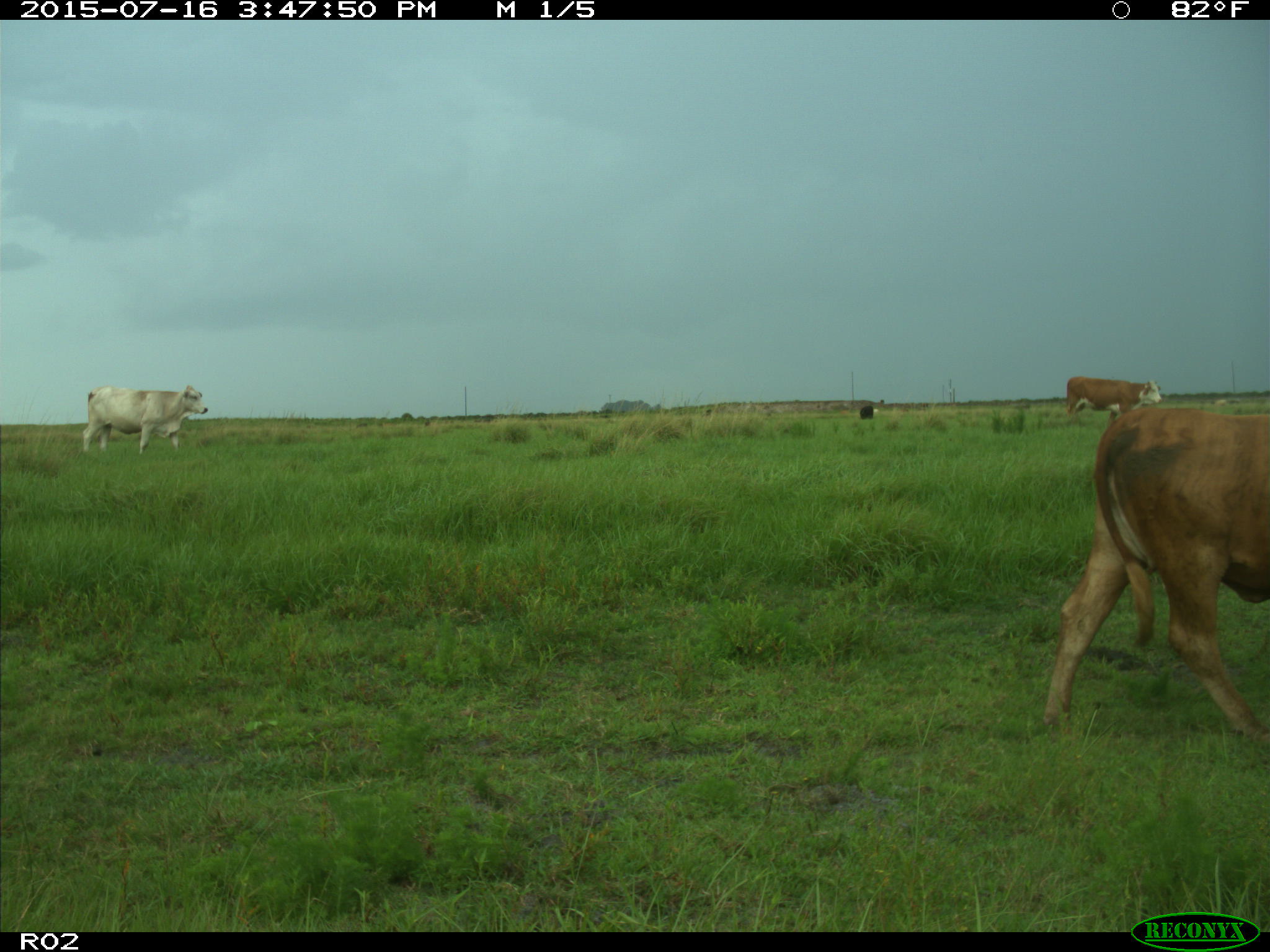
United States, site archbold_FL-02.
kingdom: Animalia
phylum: Chordata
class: Mammalia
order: Artiodactyla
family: Bovidae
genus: Bos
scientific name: Bos taurus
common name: domestic cow